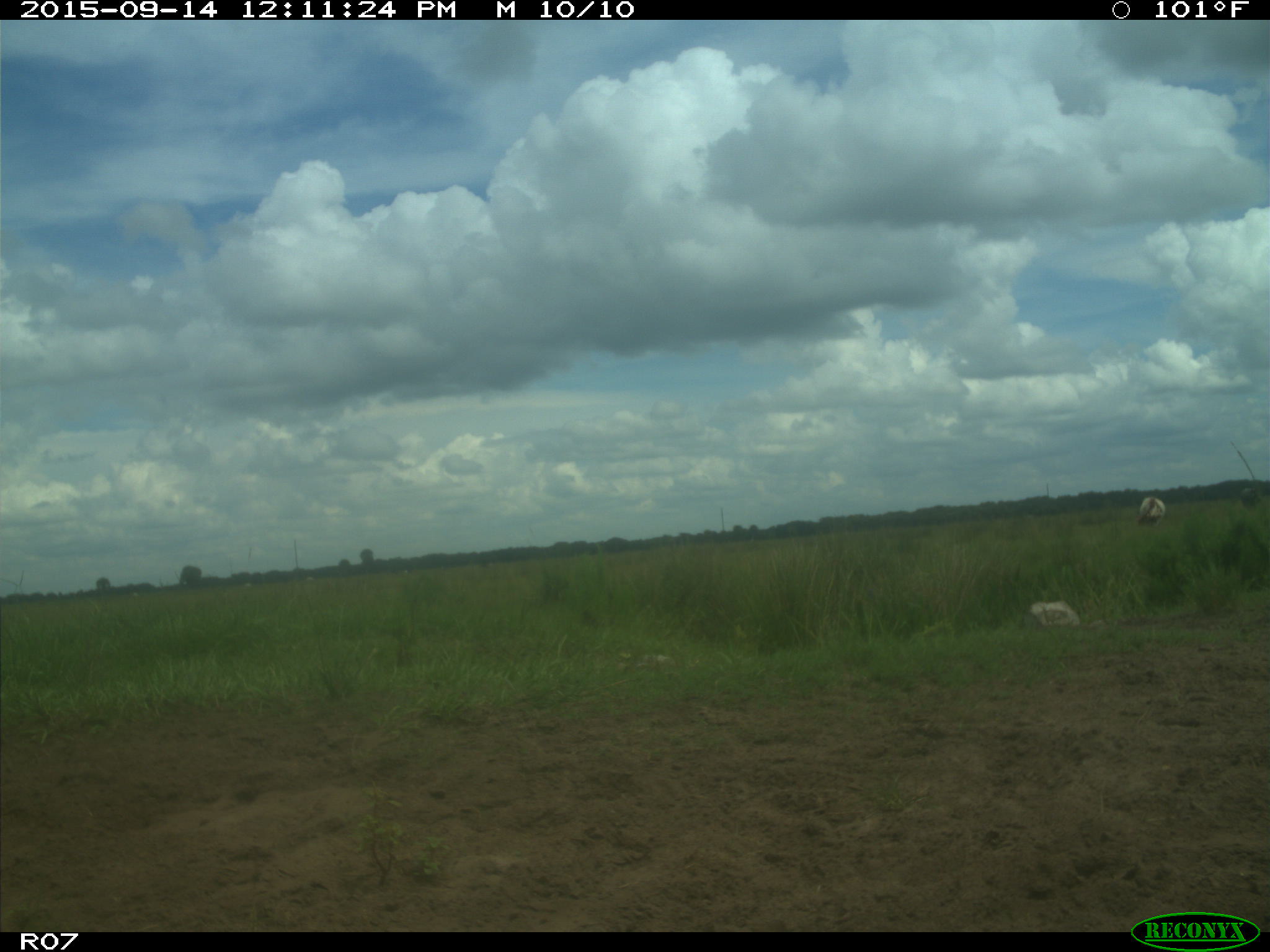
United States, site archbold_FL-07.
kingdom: Animalia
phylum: Chordata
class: Mammalia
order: Artiodactyla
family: Bovidae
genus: Bos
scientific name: Bos taurus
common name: domestic cow